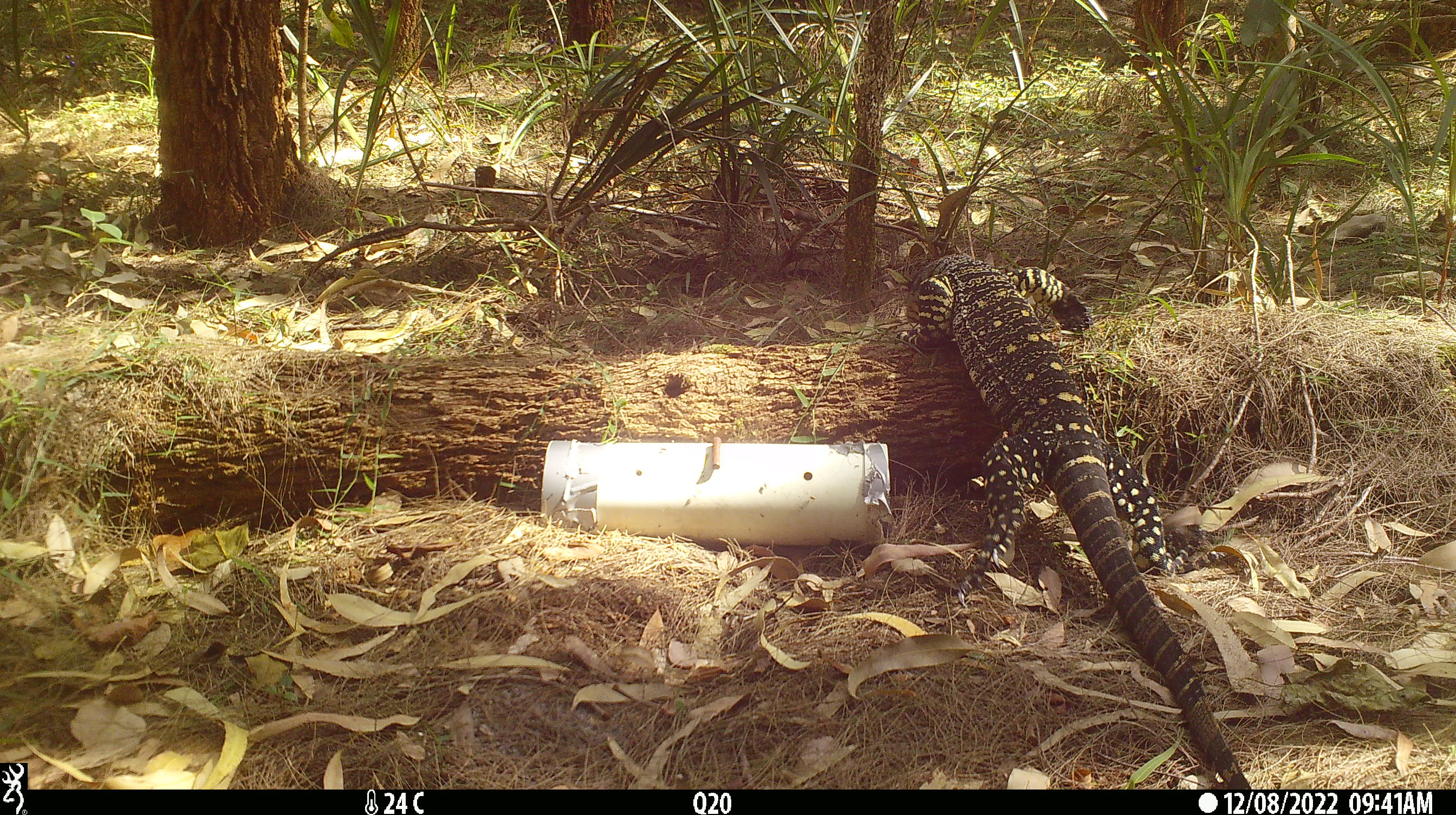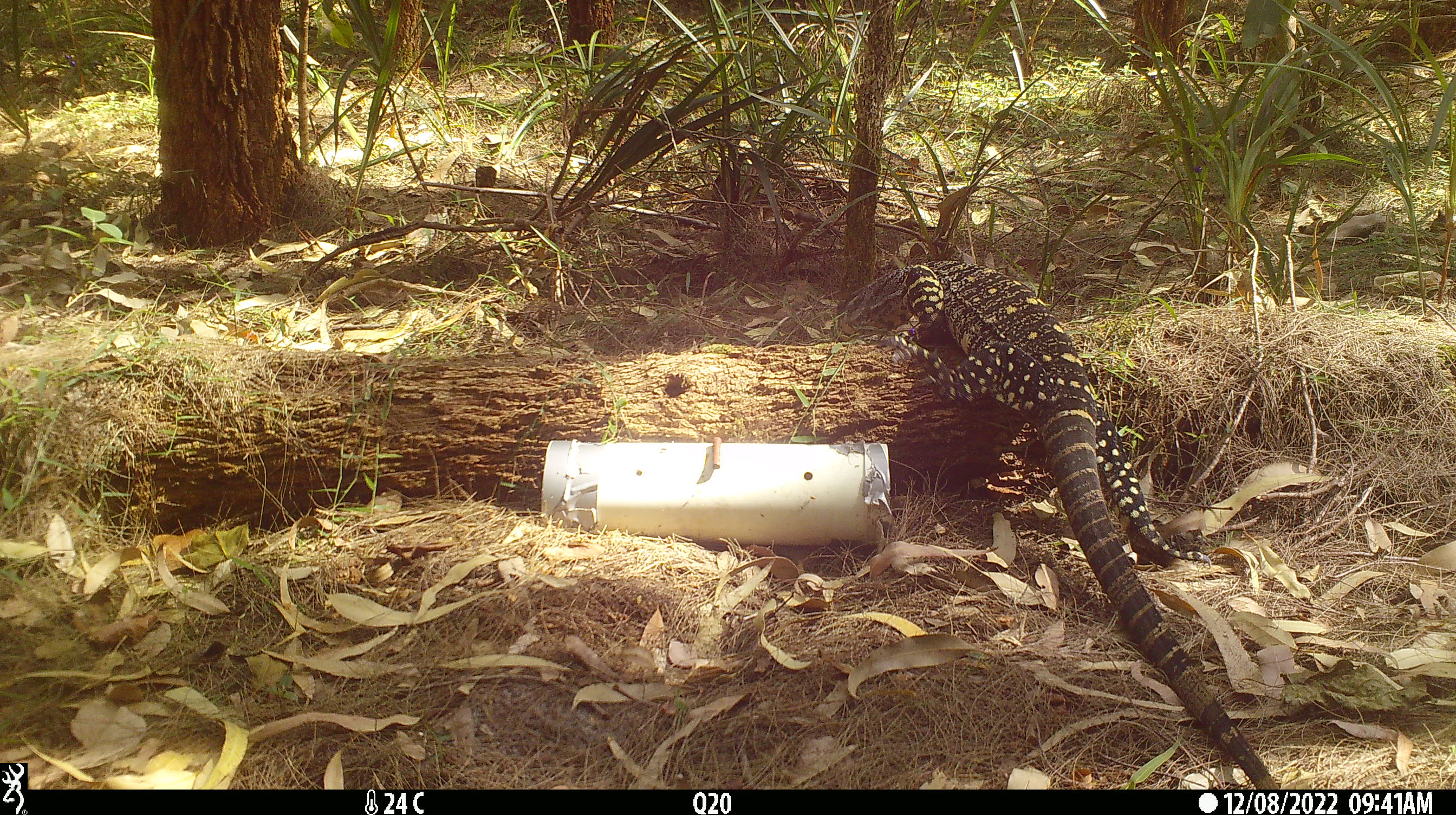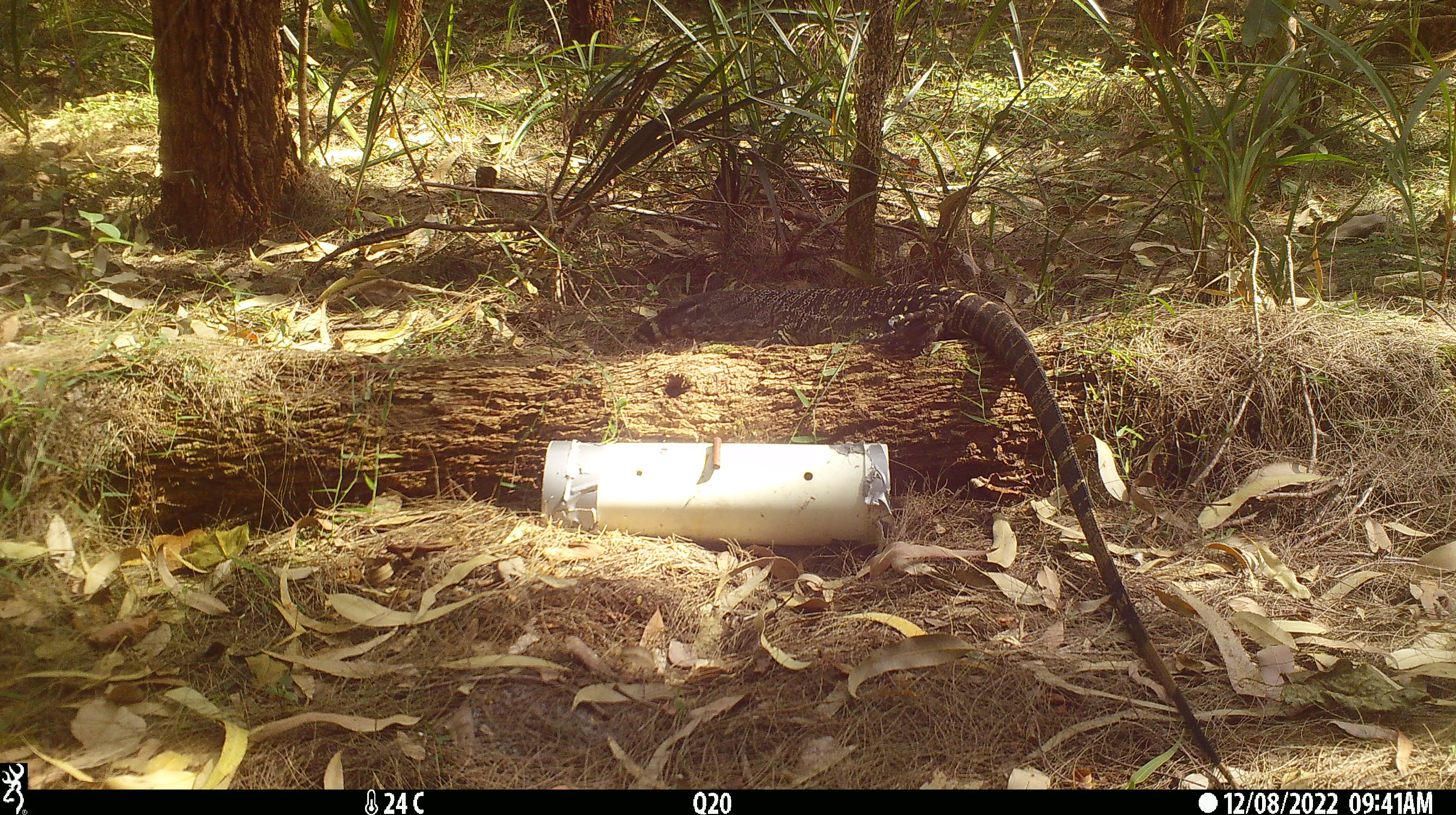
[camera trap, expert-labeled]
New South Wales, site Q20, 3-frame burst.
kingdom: Animalia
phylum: Chordata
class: Reptilia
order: Squamata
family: Varanidae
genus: Varanus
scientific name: Varanus varius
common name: lace monitor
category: goanna